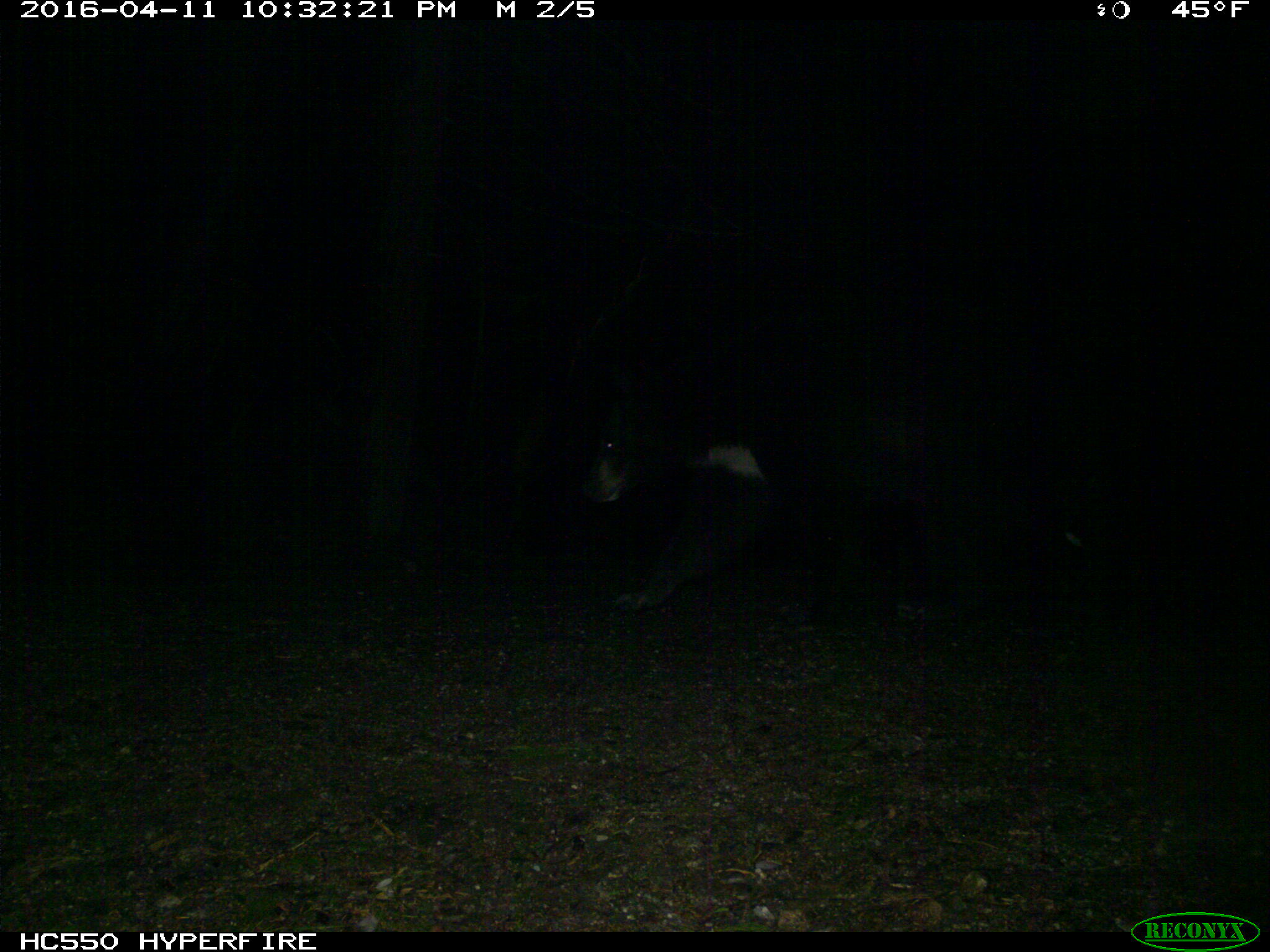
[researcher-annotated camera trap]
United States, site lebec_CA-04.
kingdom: Animalia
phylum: Chordata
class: Mammalia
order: Carnivora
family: Ursidae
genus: Ursus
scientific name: Ursus americanus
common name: american black bear